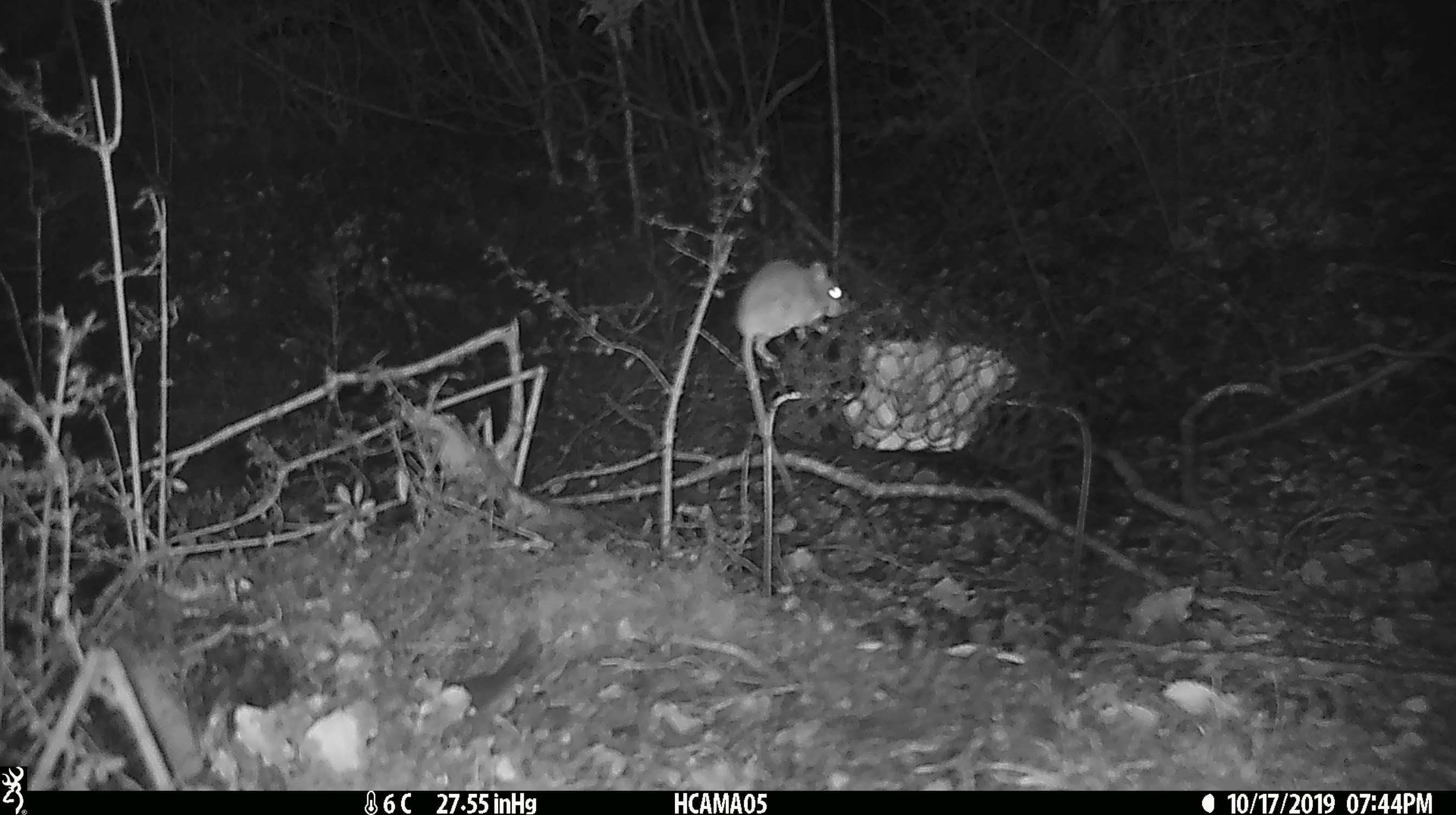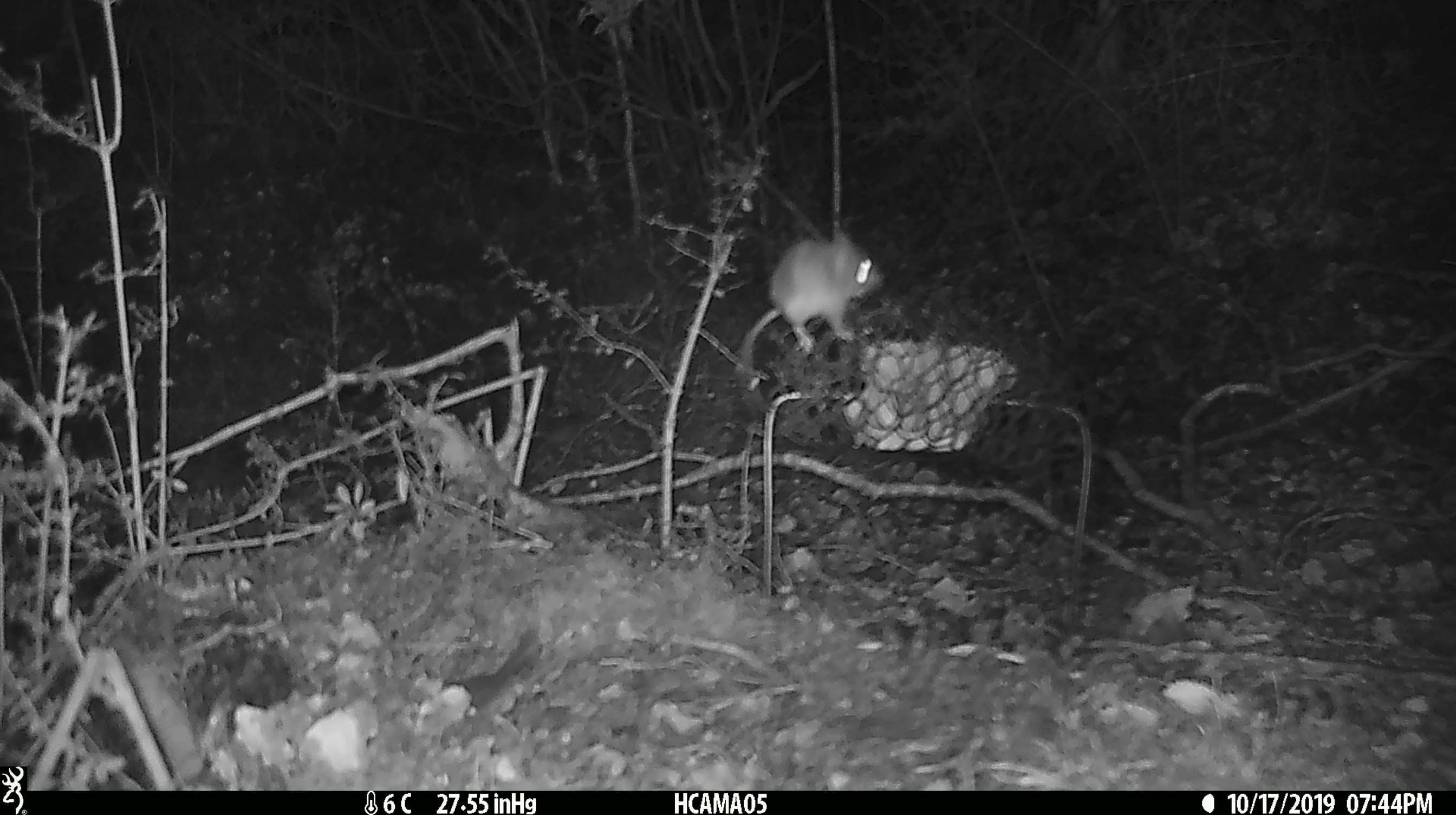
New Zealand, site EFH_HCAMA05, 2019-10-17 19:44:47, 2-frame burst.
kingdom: Animalia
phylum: Chordata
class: Mammalia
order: Rodentia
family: Muridae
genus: Mus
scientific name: Mus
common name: mouse